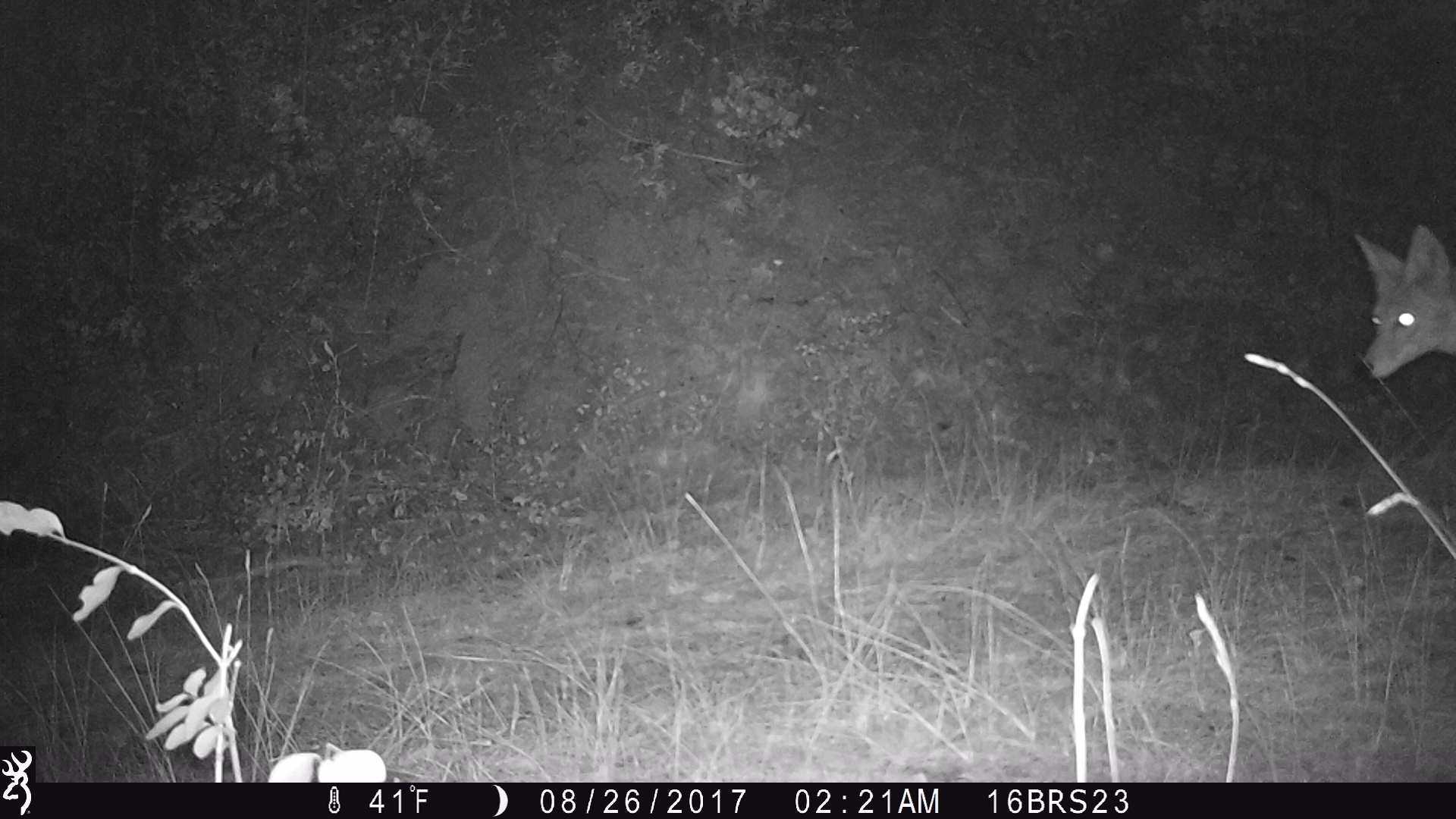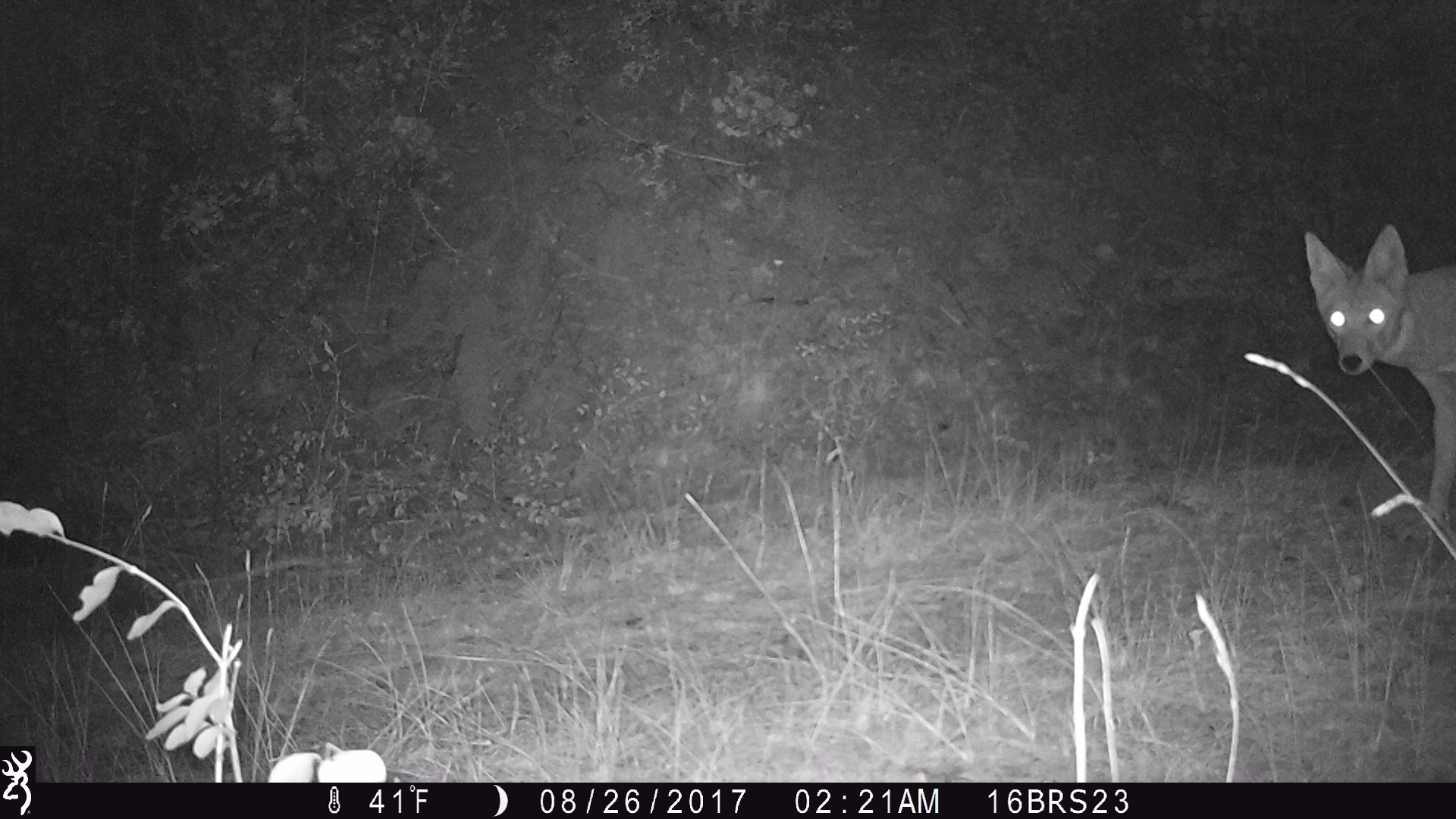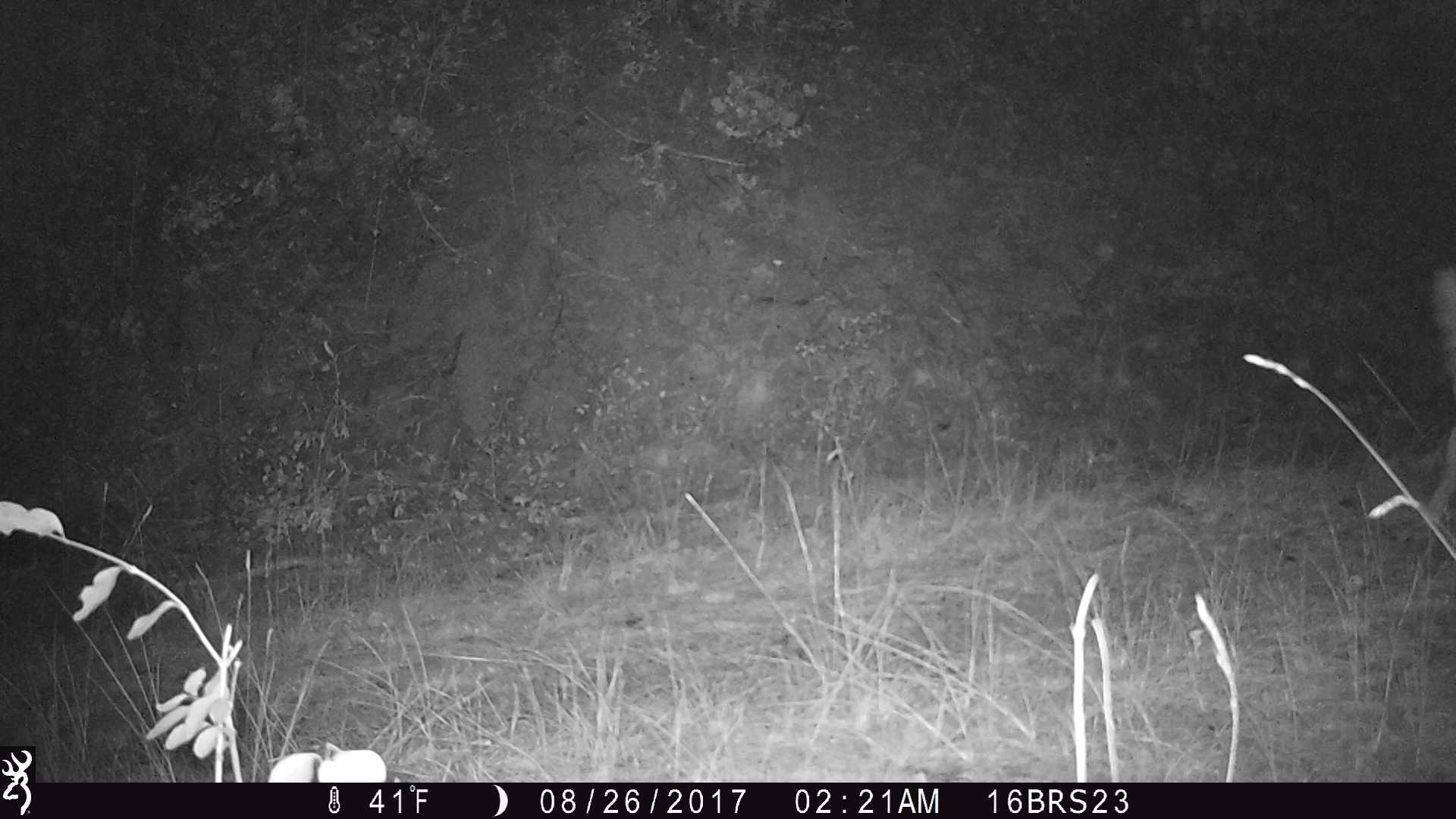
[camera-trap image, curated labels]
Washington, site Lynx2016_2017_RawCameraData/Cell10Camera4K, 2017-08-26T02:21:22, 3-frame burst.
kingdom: Animalia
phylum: Chordata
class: Mammalia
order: Carnivora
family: Canidae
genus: Canis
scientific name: Canis latrans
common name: coyote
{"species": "Canis latrans (coyote)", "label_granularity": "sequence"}